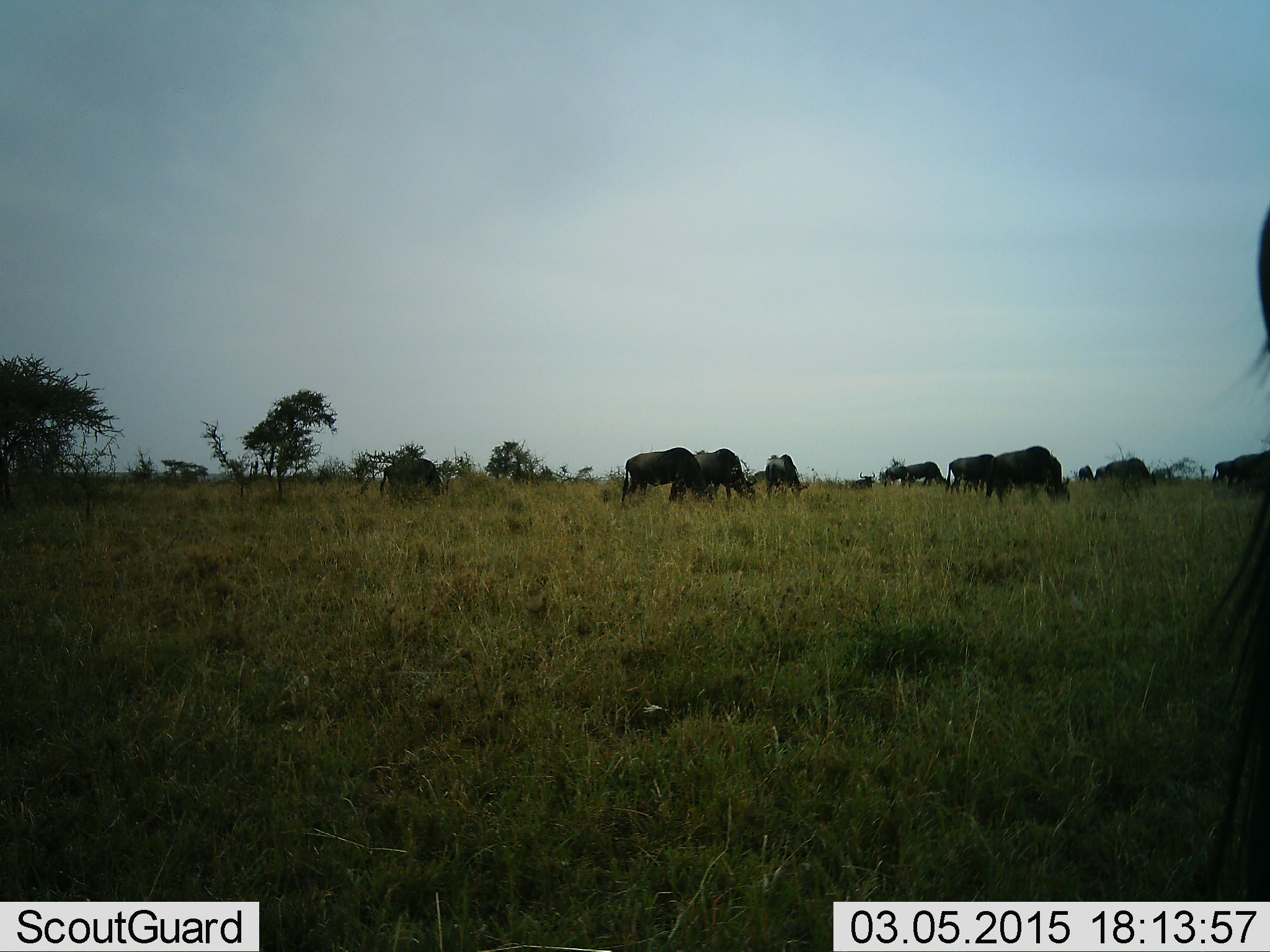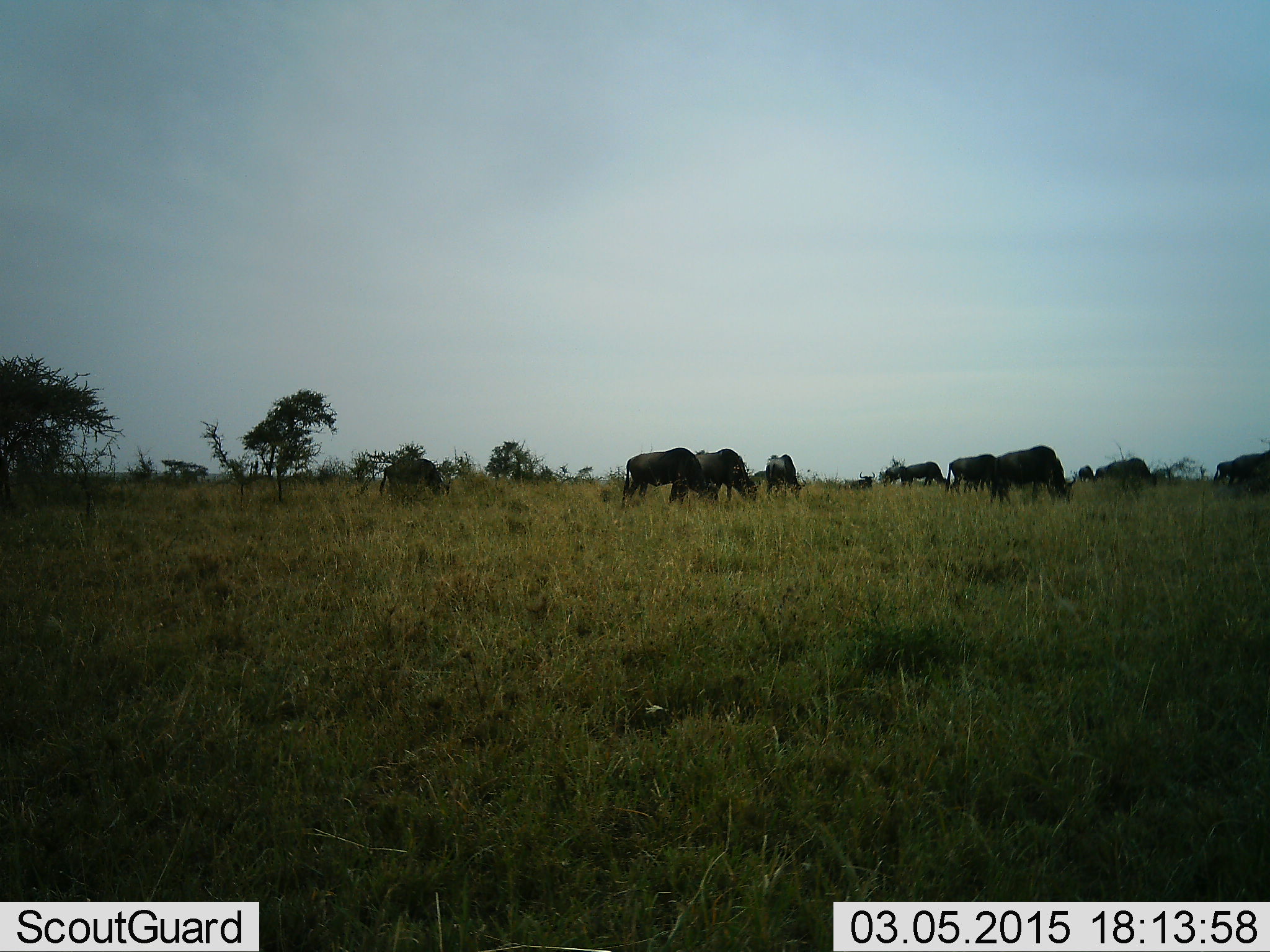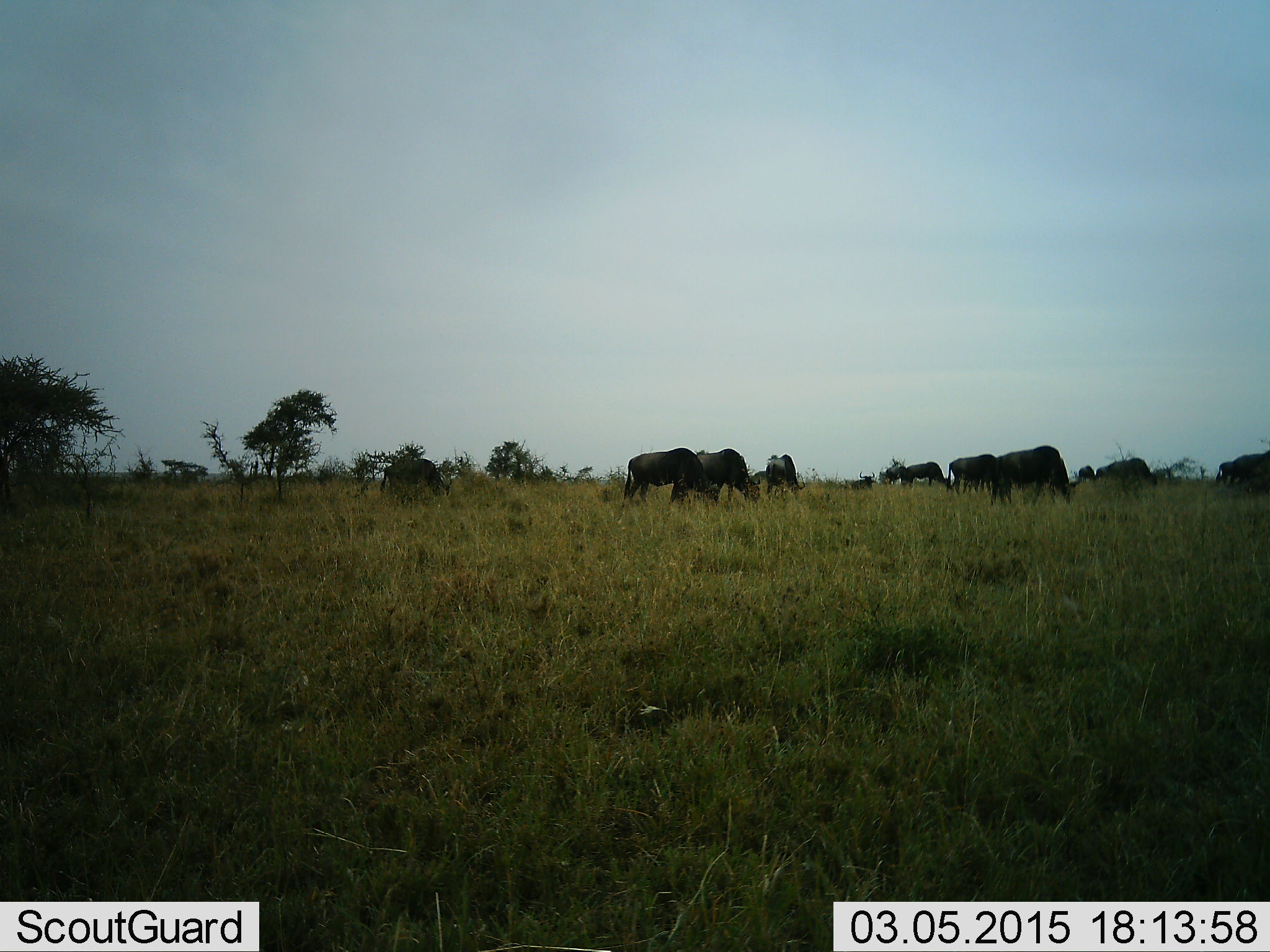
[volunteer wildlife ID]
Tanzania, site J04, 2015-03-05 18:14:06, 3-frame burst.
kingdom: Animalia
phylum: Chordata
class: Mammalia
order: Artiodactyla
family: Bovidae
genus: Connochaetes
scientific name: Connochaetes taurinus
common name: blue wildebeest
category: wildebeest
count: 11-50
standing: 0%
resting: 10%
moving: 0%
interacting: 0%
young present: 0%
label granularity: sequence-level